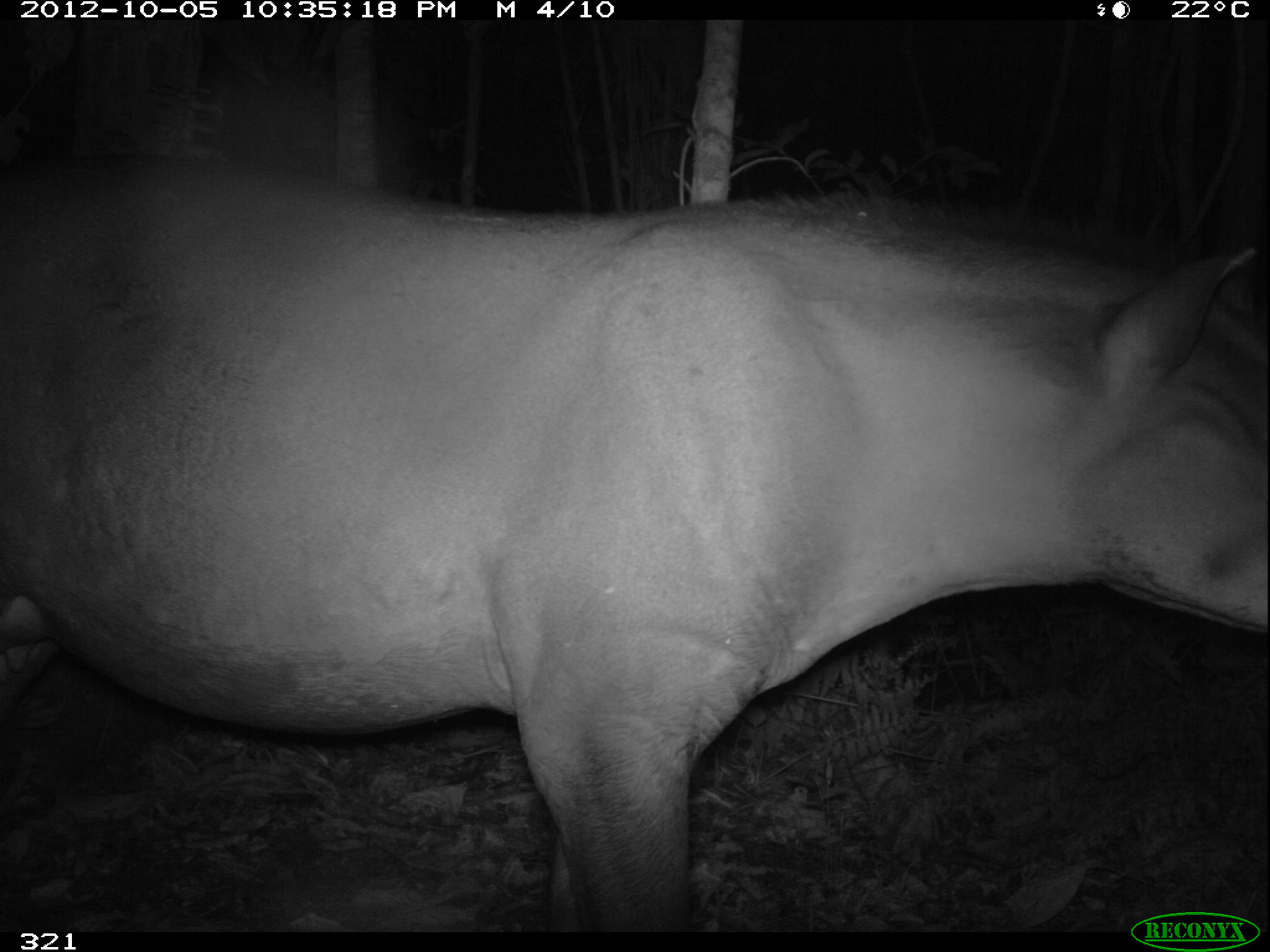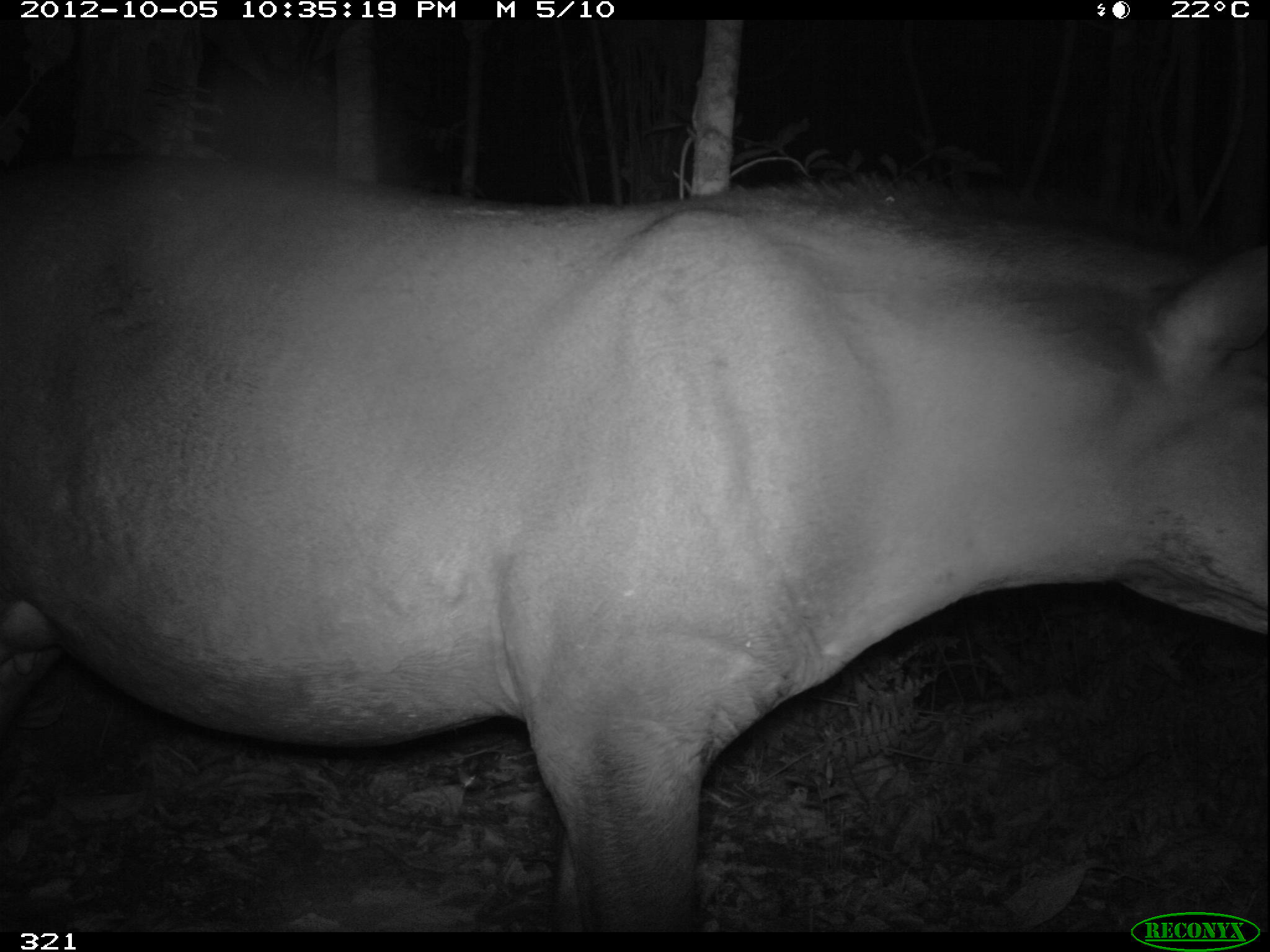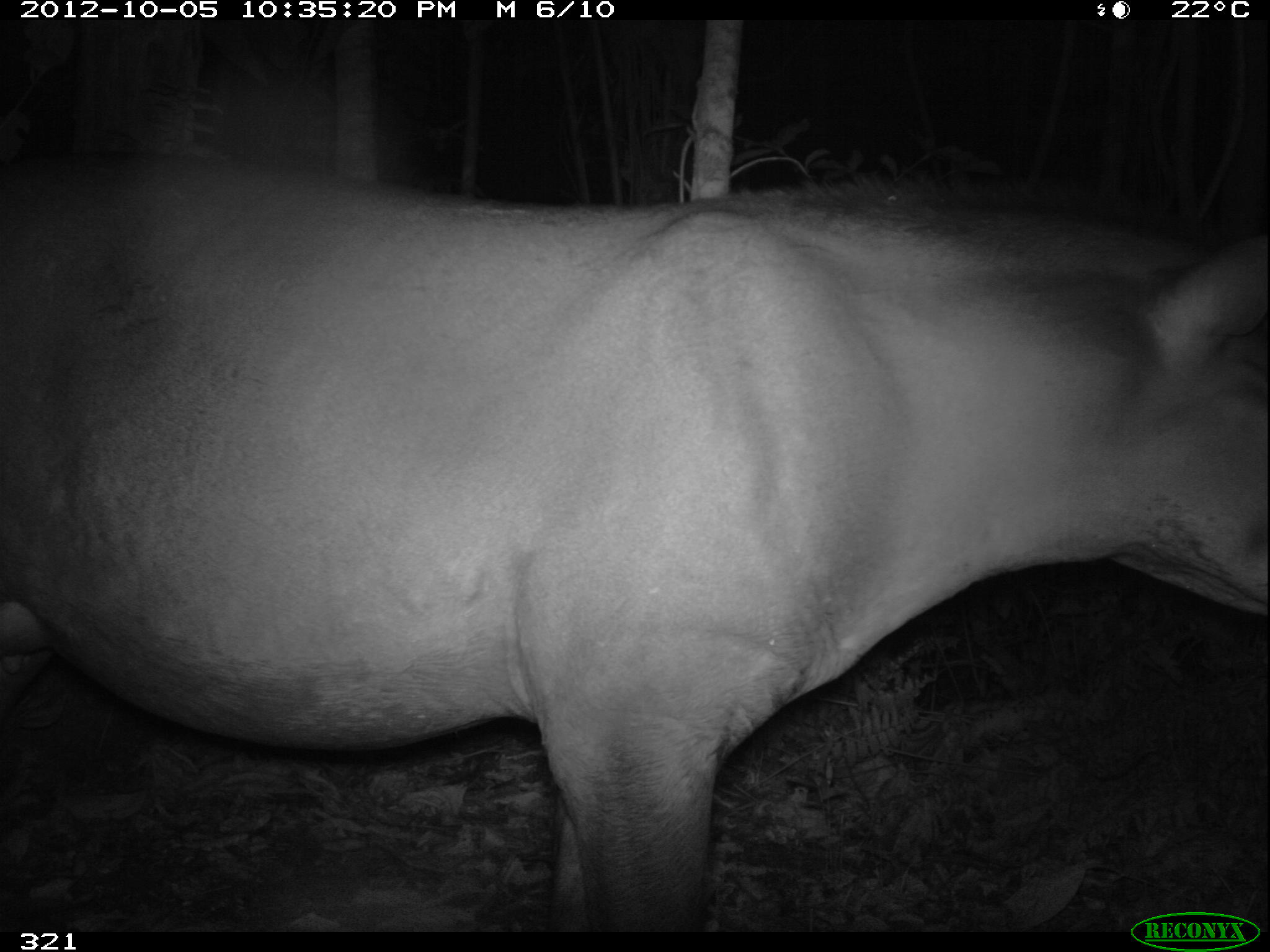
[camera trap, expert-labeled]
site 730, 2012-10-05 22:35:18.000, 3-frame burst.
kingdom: Animalia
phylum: Chordata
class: Mammalia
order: Perissodactyla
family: Tapiridae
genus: Tapirus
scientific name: Tapirus terrestris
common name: south american tapir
Tapirus terrestris (south american tapir).